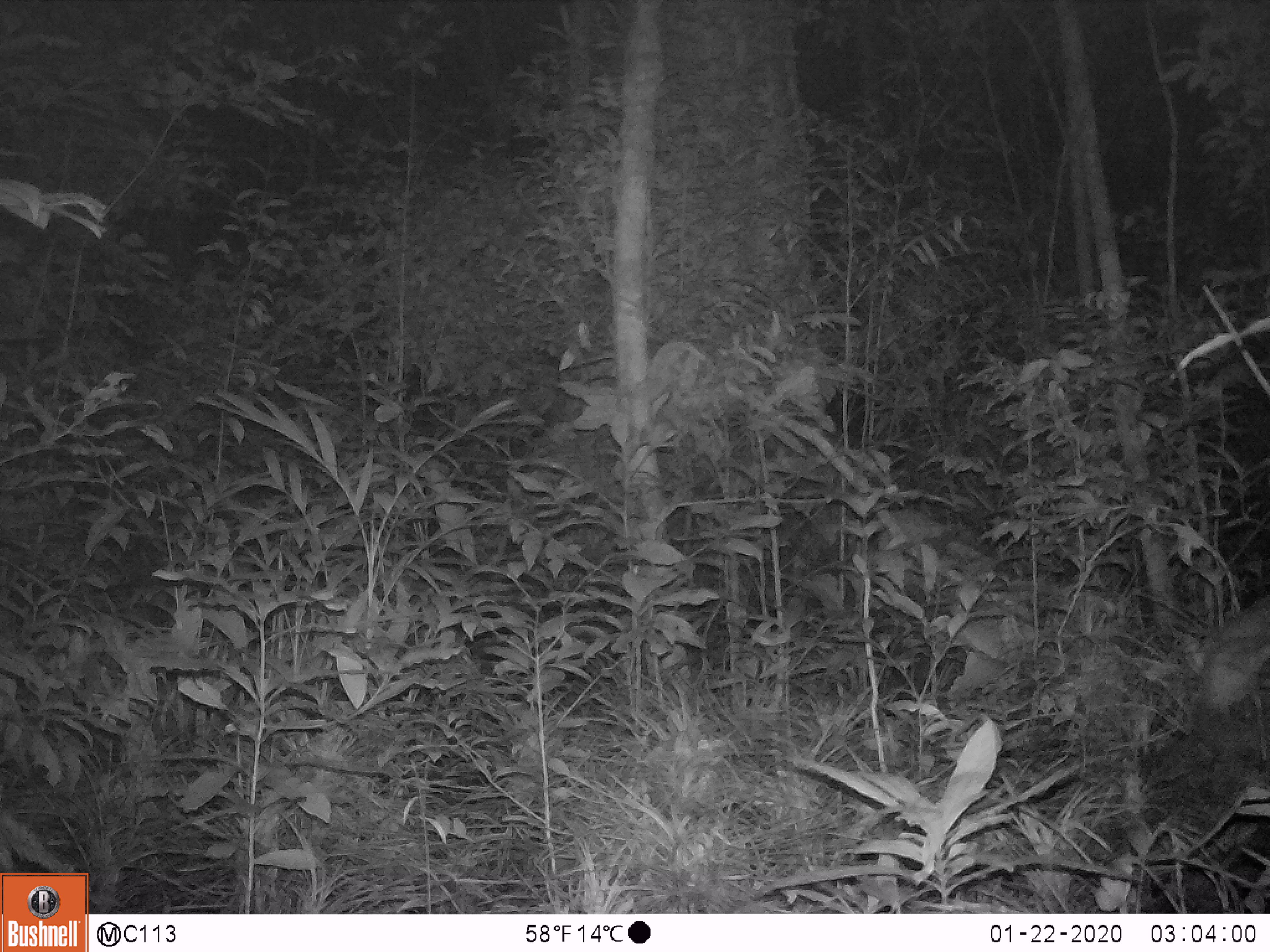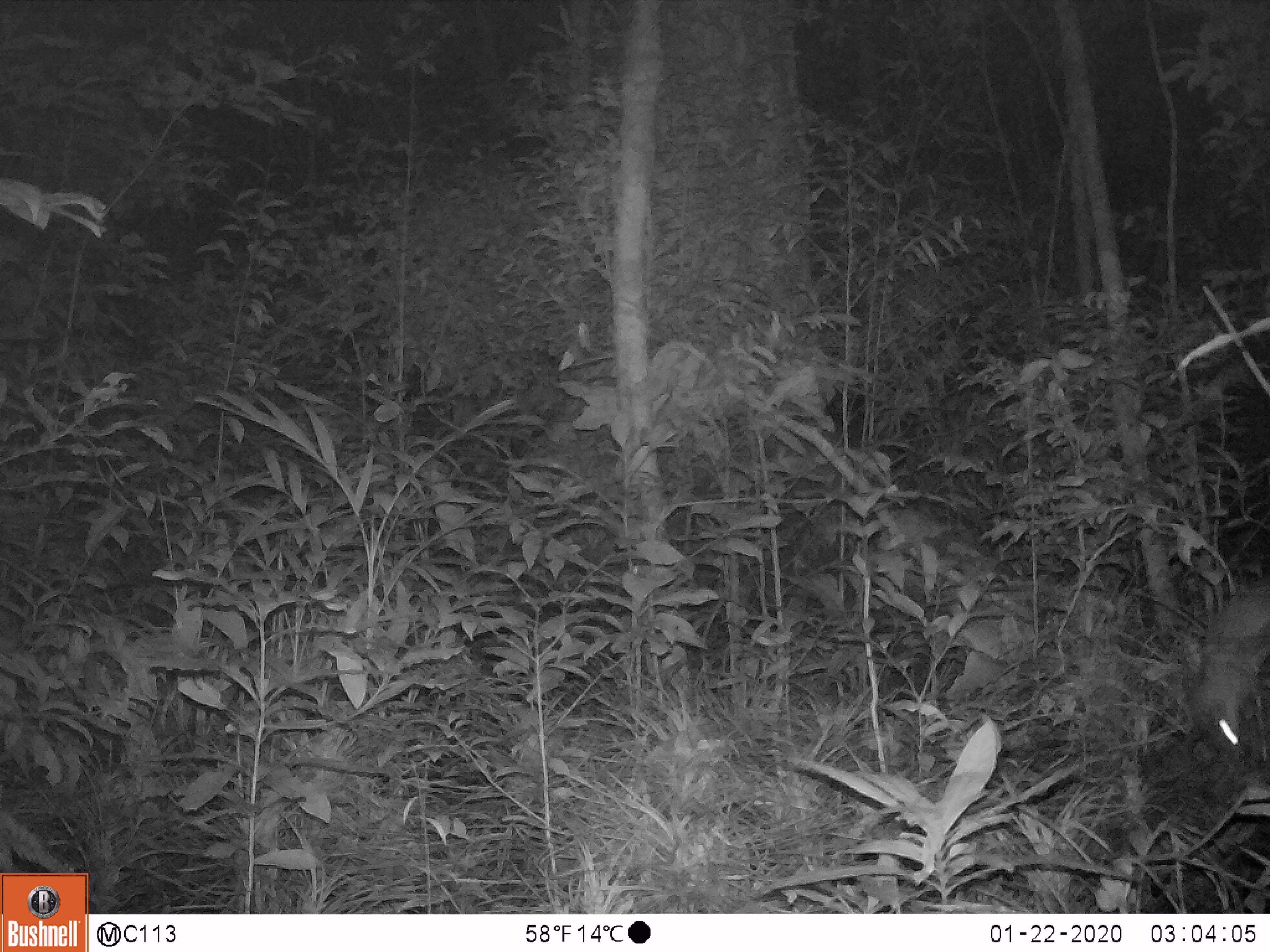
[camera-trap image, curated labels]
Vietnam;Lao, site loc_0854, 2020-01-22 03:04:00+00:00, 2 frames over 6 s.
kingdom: Animalia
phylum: Chordata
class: Mammalia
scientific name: Mammalia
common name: mammal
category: unidentified small mammal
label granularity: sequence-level